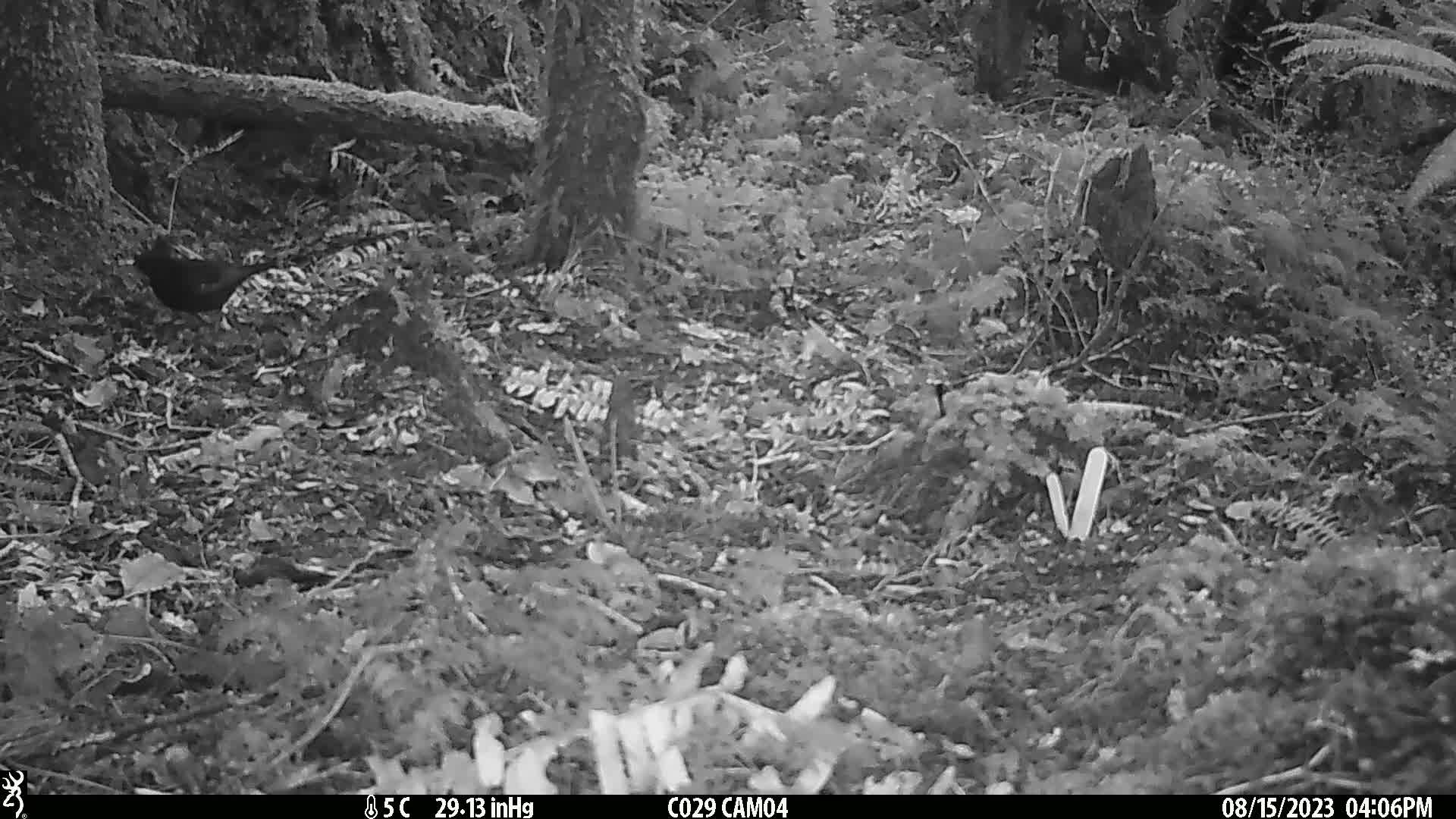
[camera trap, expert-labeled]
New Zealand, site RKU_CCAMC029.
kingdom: Animalia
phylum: Chordata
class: Aves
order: Passeriformes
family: Turdidae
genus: Turdus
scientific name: Turdus merula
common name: eurasian blackbird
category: blackbird